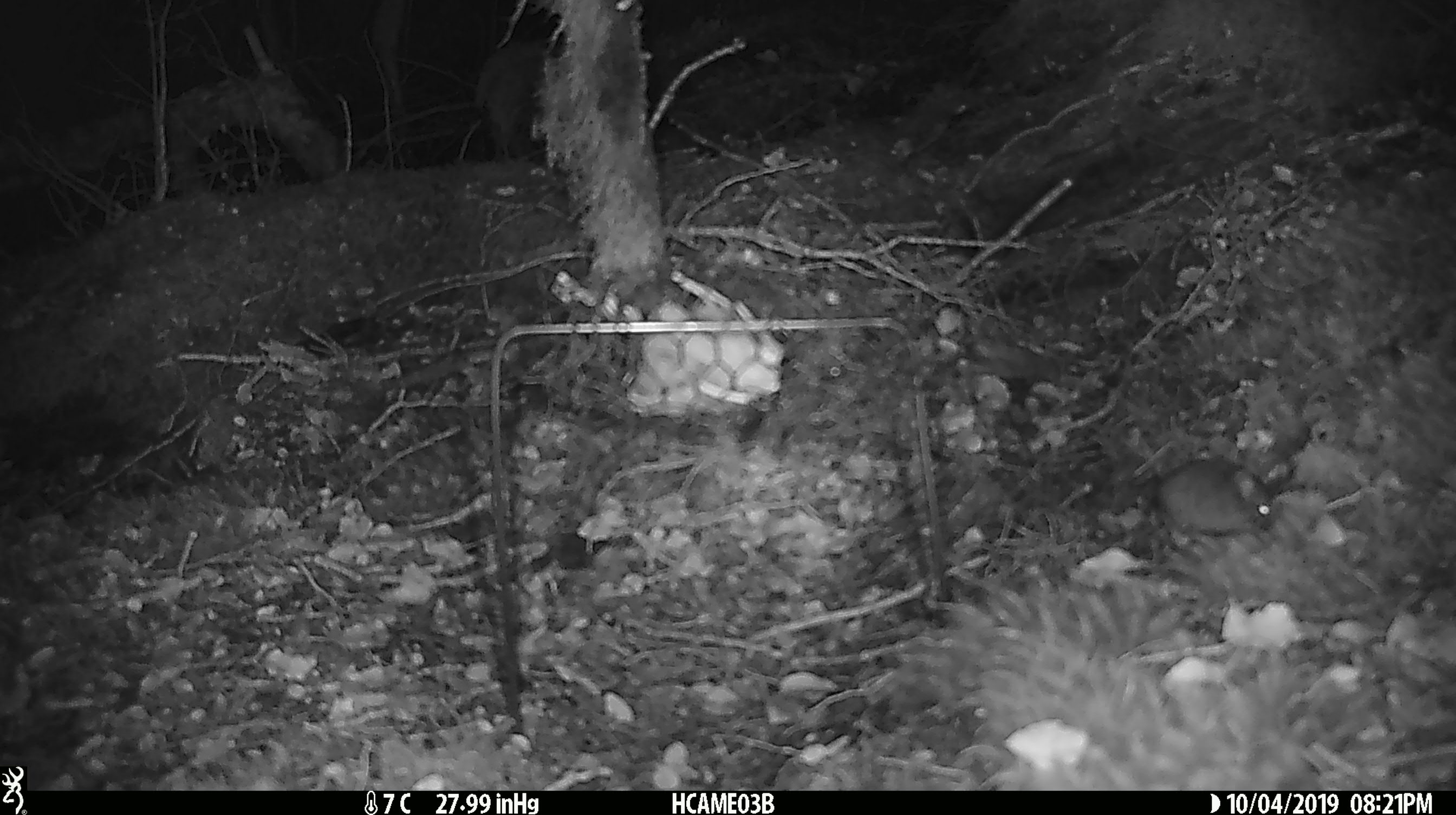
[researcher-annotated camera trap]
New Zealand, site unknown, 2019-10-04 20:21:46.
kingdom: Animalia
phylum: Chordata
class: Mammalia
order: Rodentia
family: Muridae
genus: Mus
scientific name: Mus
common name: mouse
Mouse (Mus).